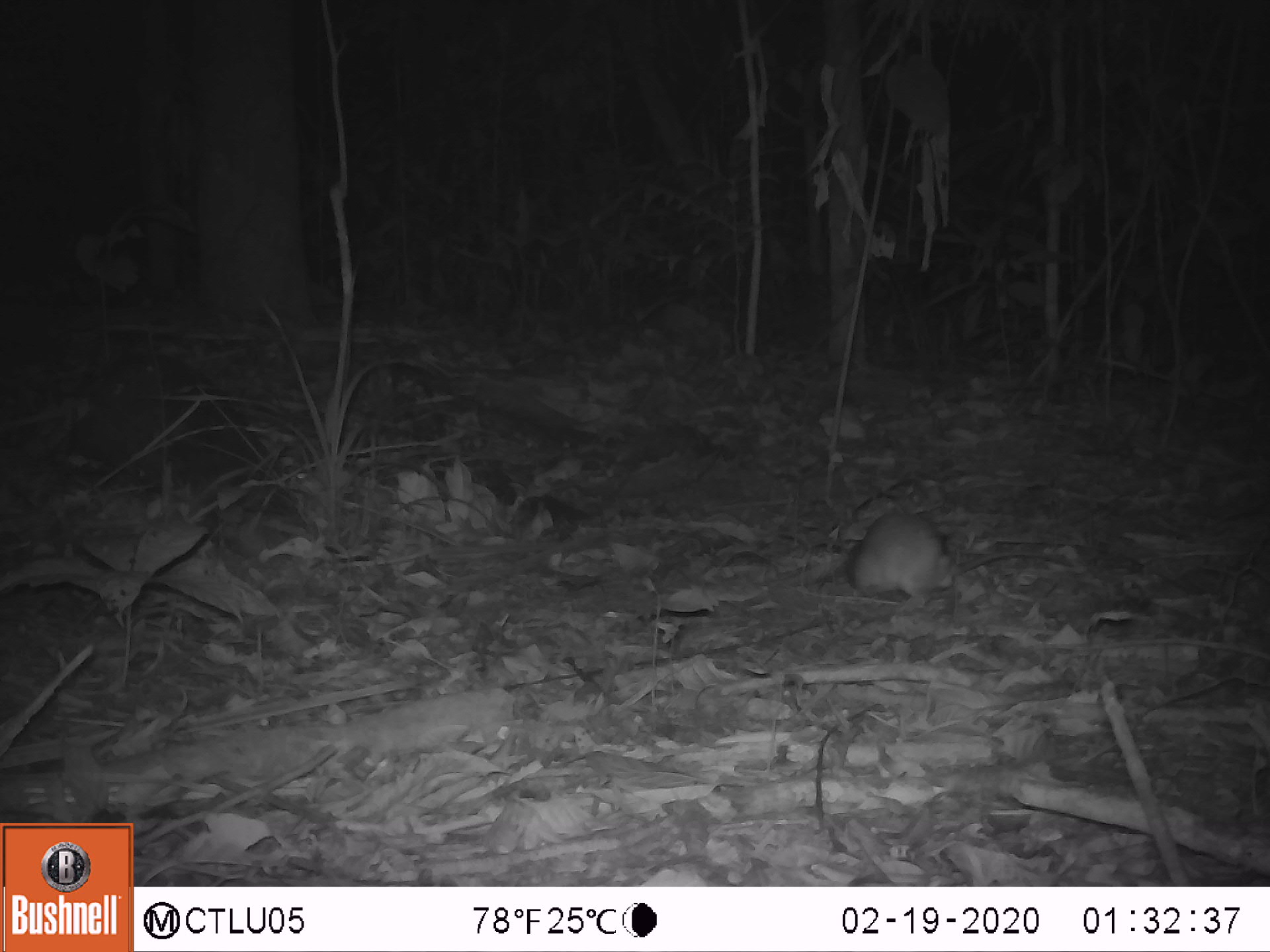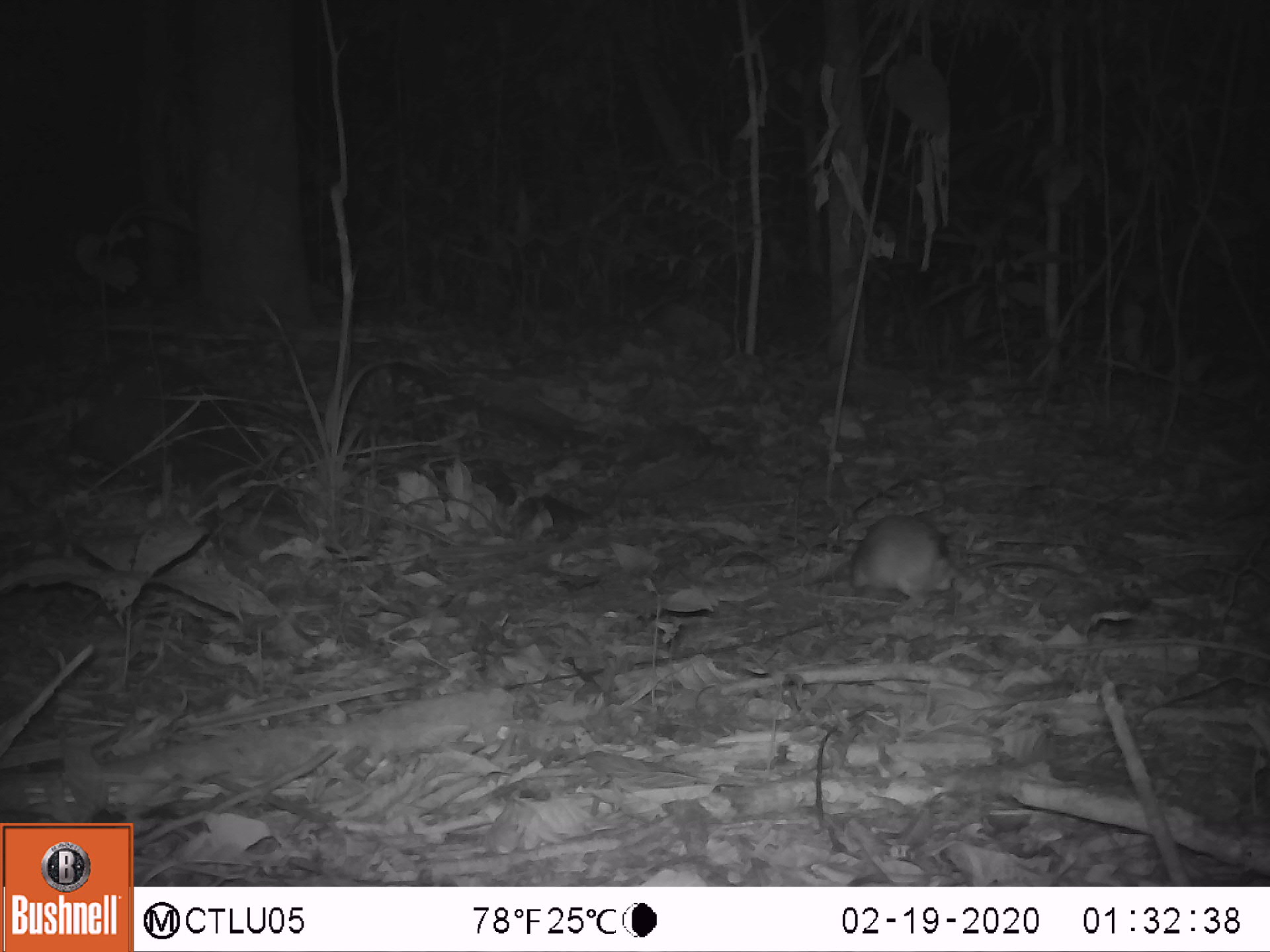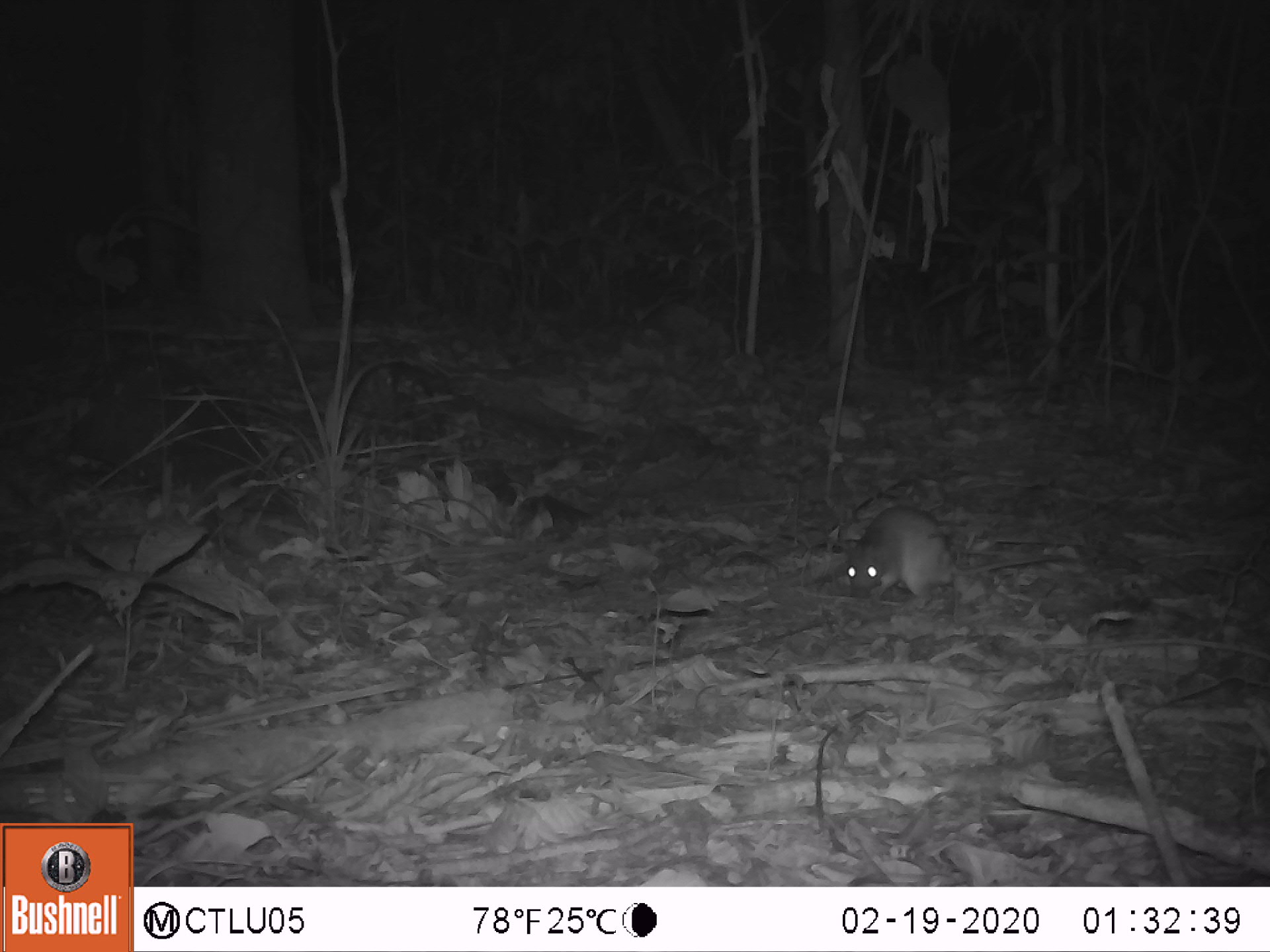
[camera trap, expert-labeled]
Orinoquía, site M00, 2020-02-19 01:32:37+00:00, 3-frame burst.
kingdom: Animalia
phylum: Chordata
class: Mammalia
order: Rodentia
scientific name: Rodentia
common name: rodent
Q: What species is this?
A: Rodent (Rodentia).